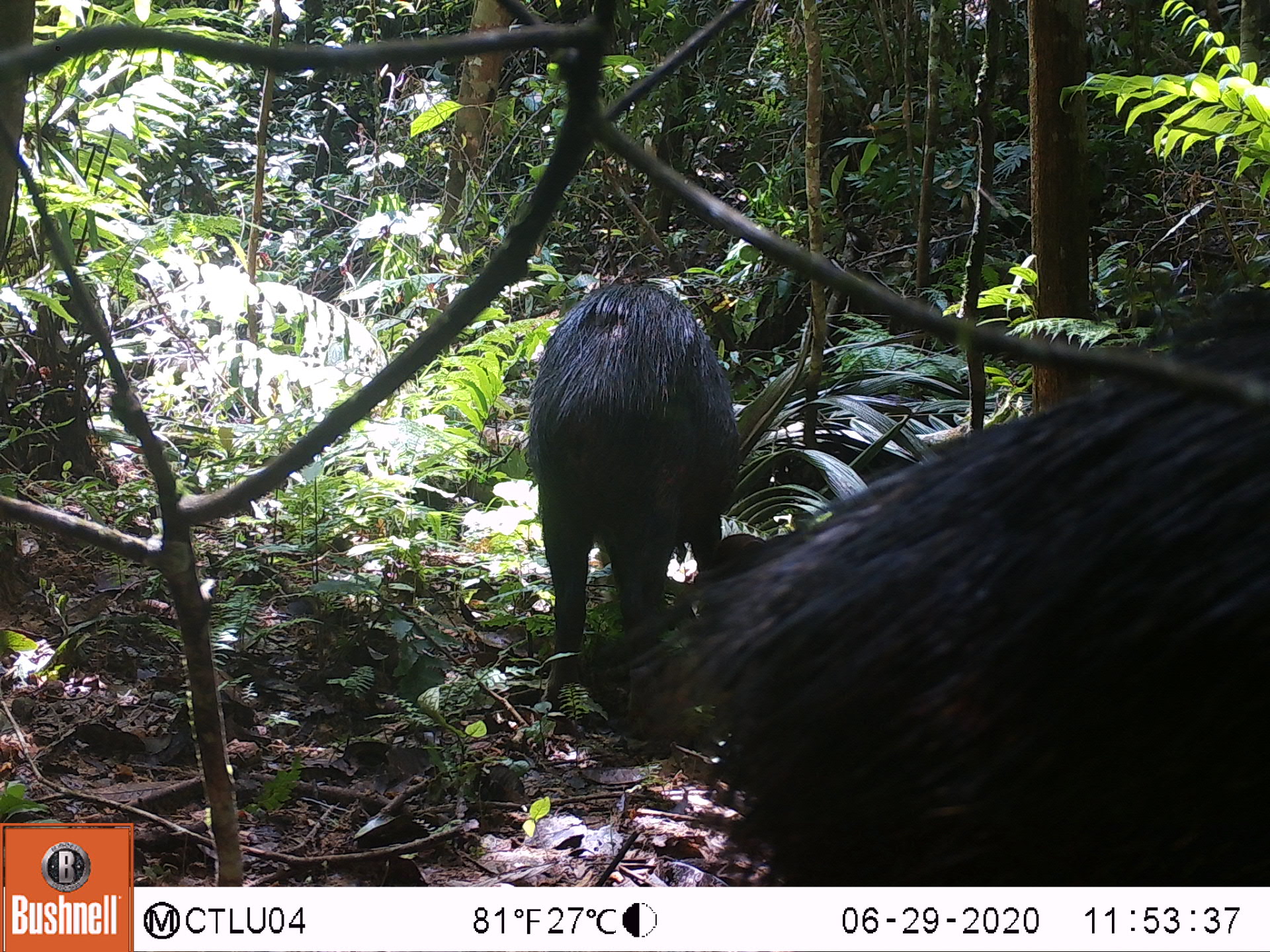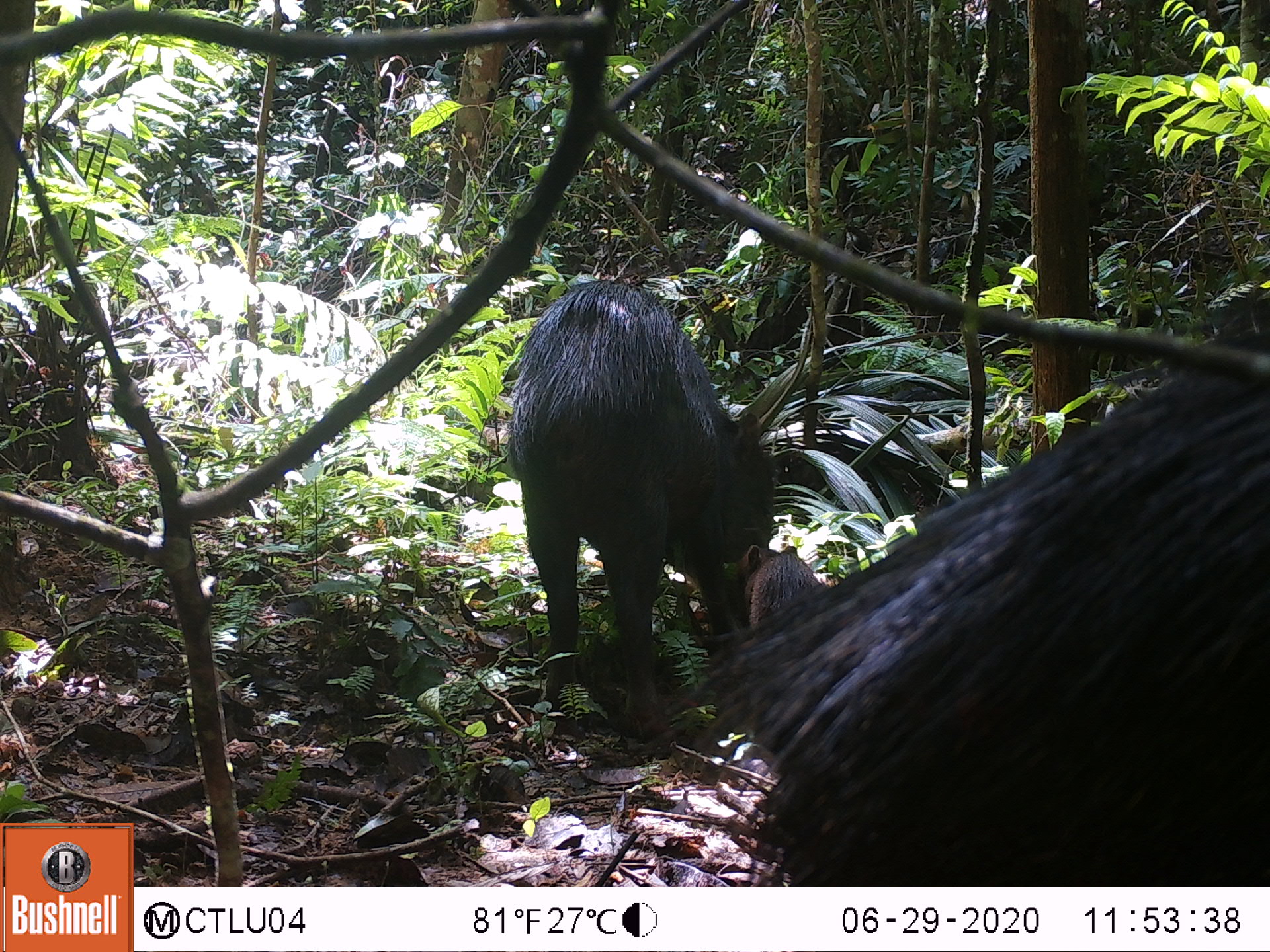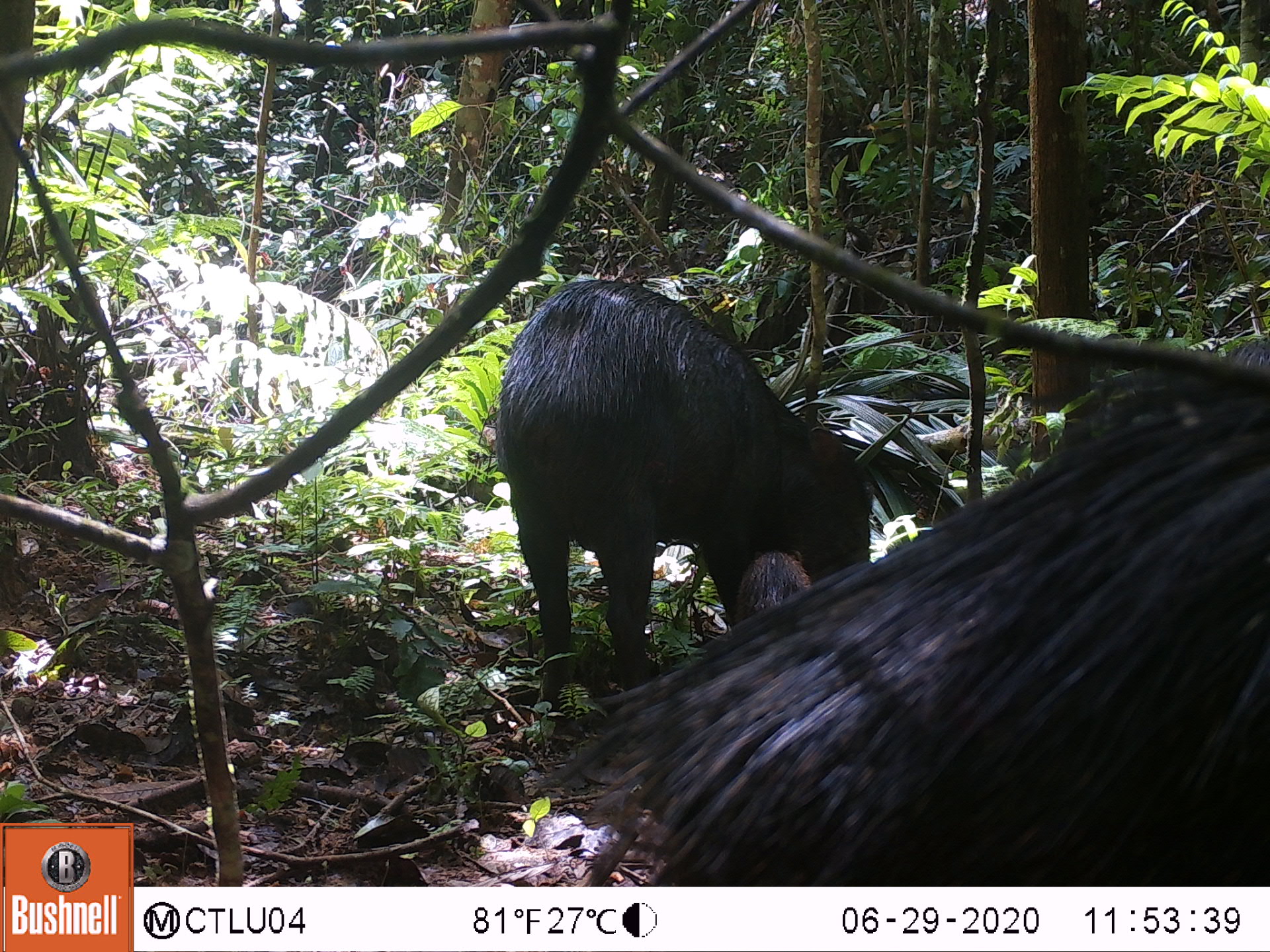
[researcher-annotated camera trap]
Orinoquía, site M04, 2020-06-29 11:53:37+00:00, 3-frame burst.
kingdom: Animalia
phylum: Chordata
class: Mammalia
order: Artiodactyla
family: Tayassuidae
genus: Tayassu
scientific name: Tayassu pecari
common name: white-lipped peccary